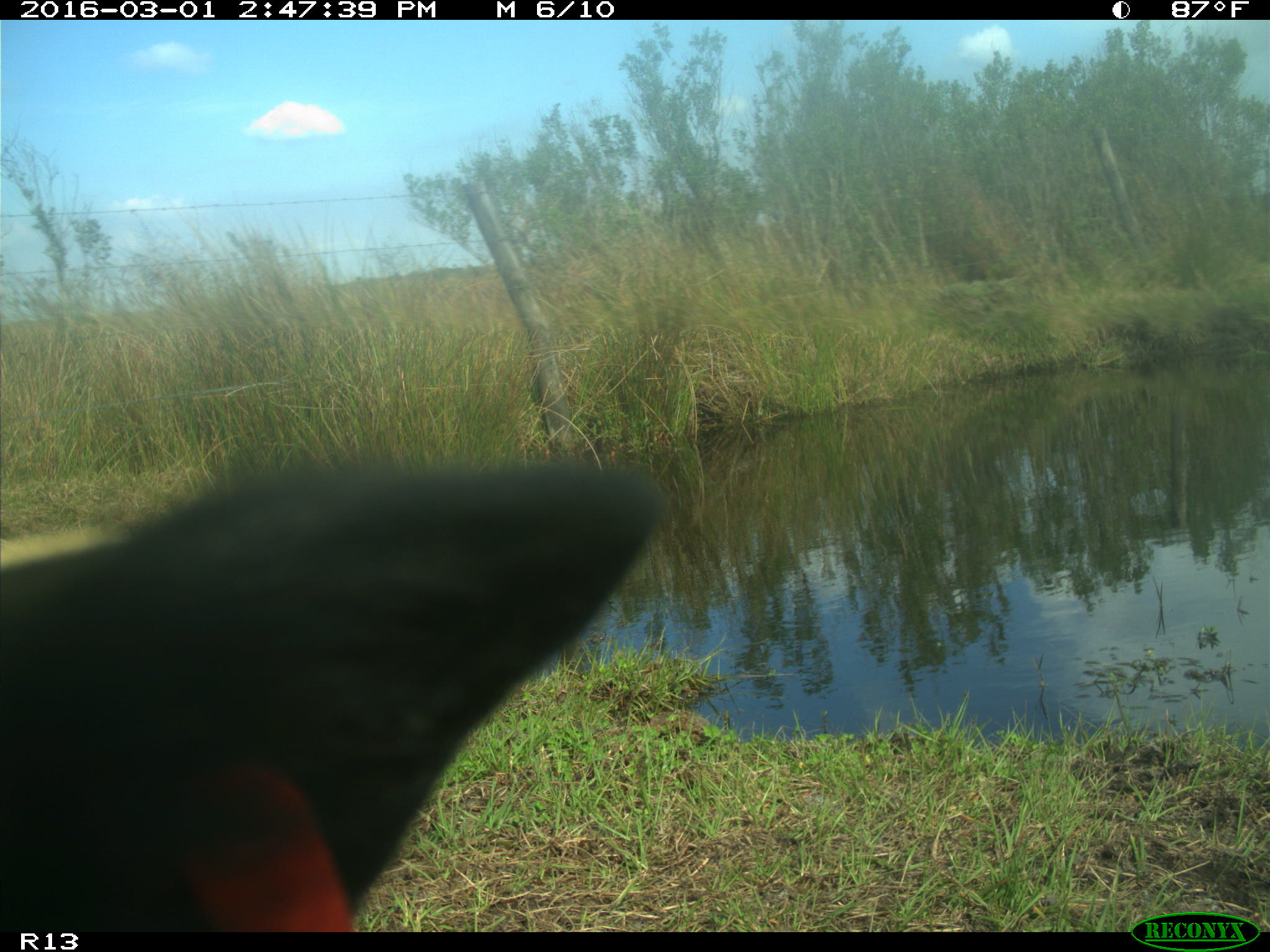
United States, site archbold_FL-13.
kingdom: Animalia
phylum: Chordata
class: Mammalia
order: Artiodactyla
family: Bovidae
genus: Bos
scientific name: Bos taurus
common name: domestic cow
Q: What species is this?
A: Bos taurus (domestic cow).